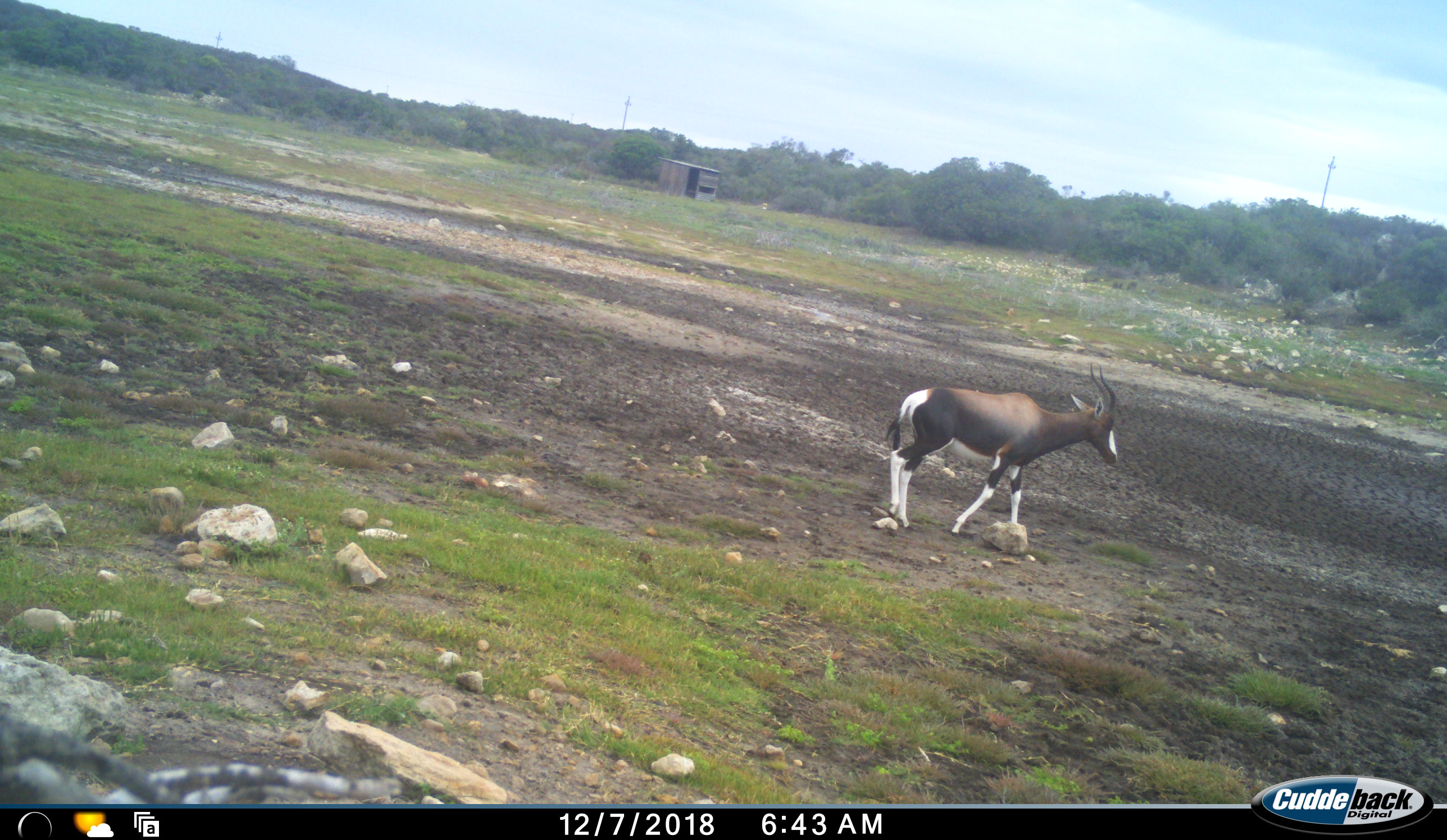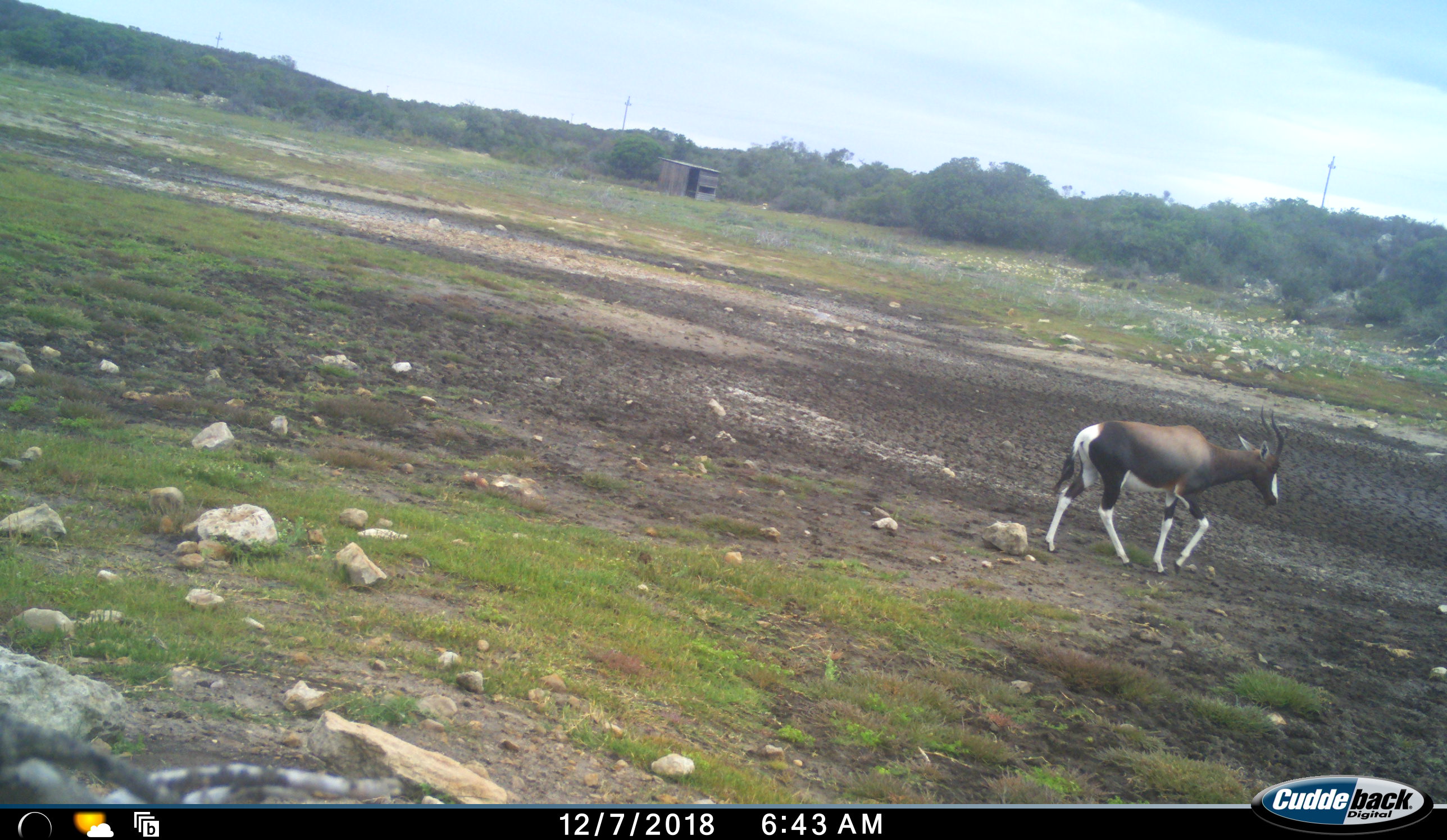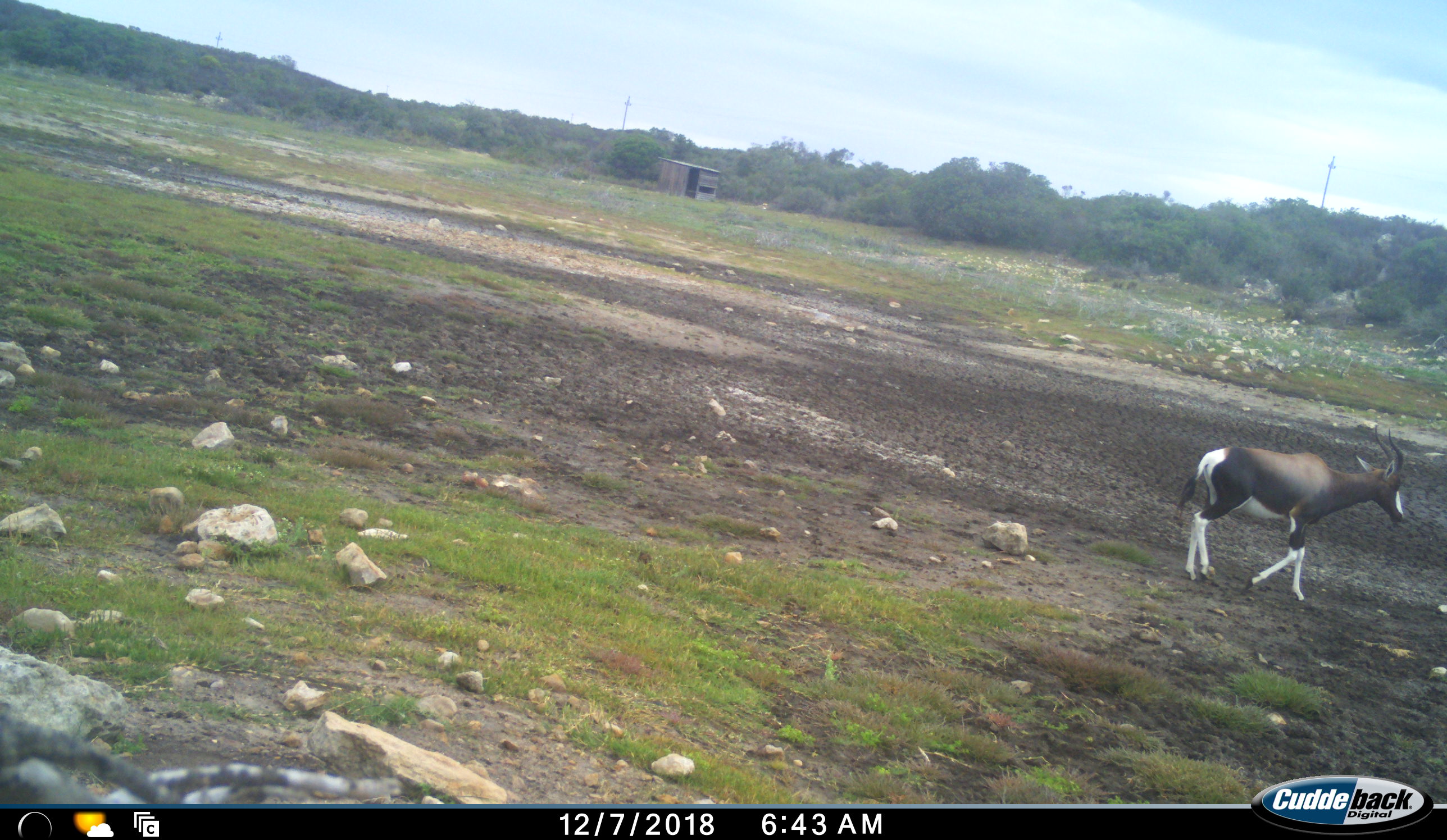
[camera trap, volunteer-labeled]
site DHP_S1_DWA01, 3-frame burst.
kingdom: Animalia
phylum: Chordata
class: Mammalia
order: Artiodactyla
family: Bovidae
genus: Damaliscus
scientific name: Damaliscus pygargus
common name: bontebok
Bontebok (Damaliscus pygargus), count 1. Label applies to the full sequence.